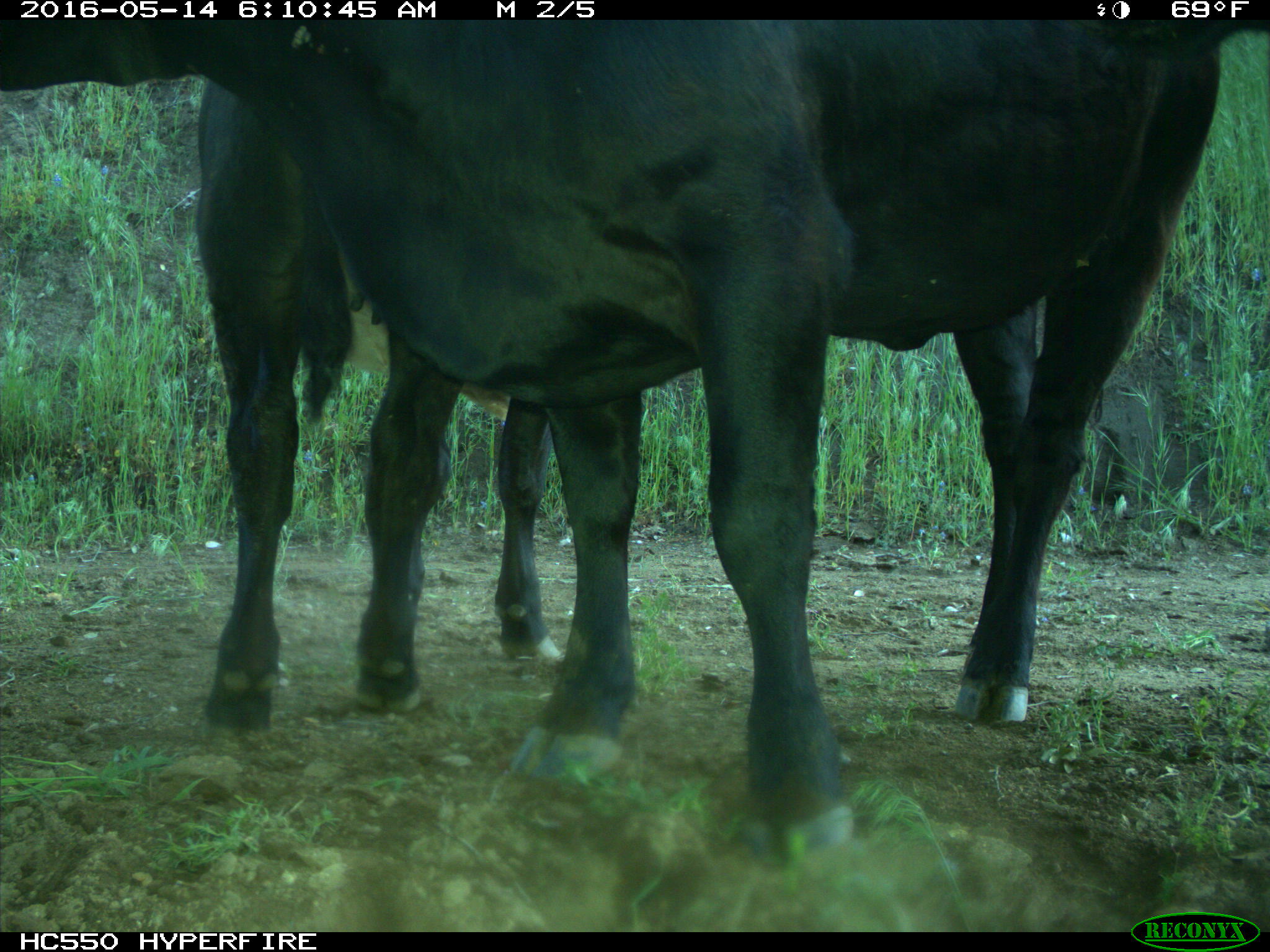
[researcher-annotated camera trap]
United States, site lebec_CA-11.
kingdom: Animalia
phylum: Chordata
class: Mammalia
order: Artiodactyla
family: Bovidae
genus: Bos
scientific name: Bos taurus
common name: domestic cow